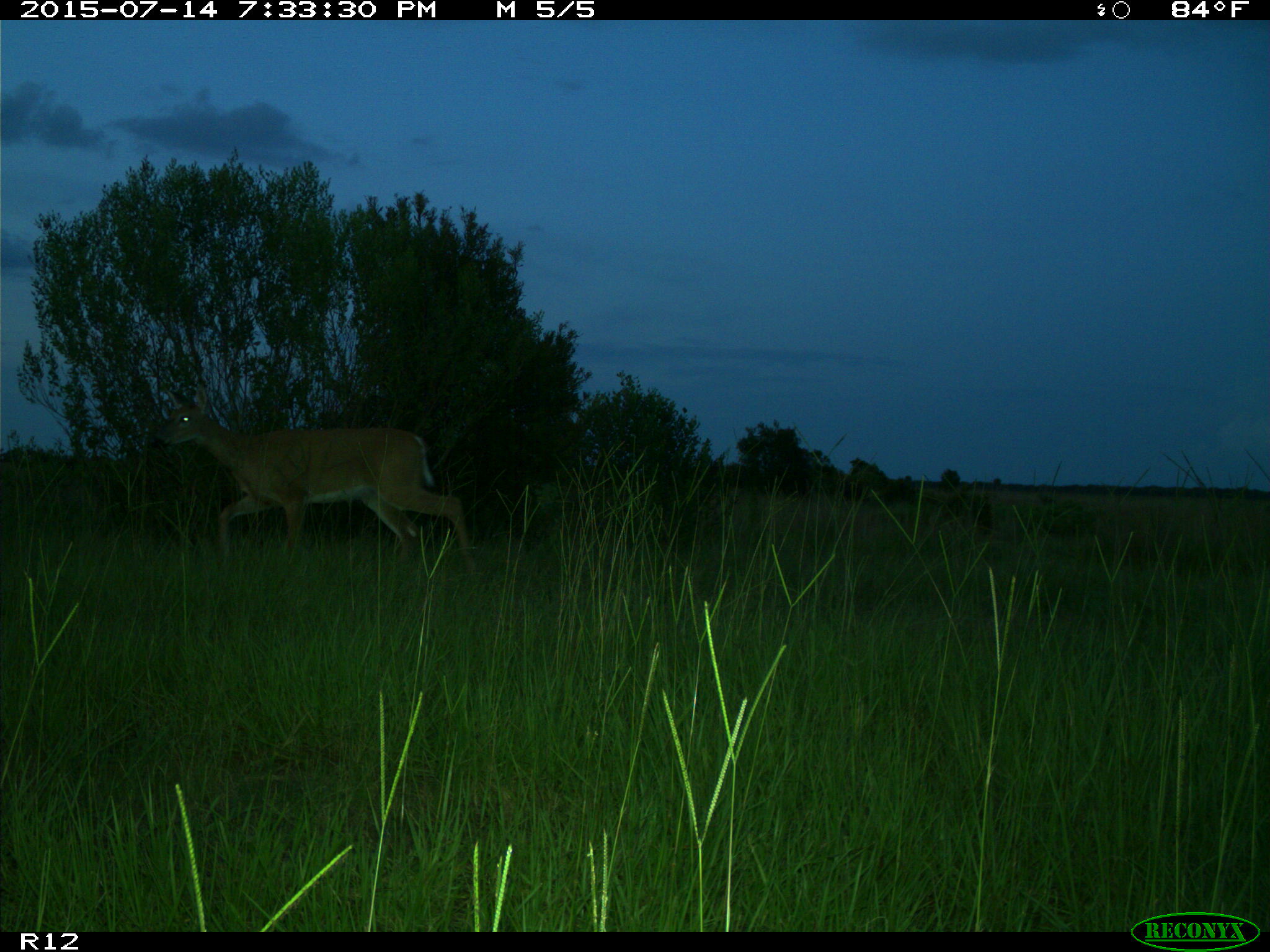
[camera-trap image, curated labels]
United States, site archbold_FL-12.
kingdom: Animalia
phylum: Chordata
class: Mammalia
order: Artiodactyla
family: Cervidae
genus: Odocoileus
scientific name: Odocoileus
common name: deer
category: unidentified deer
Unidentified deer (deer) (Odocoileus).